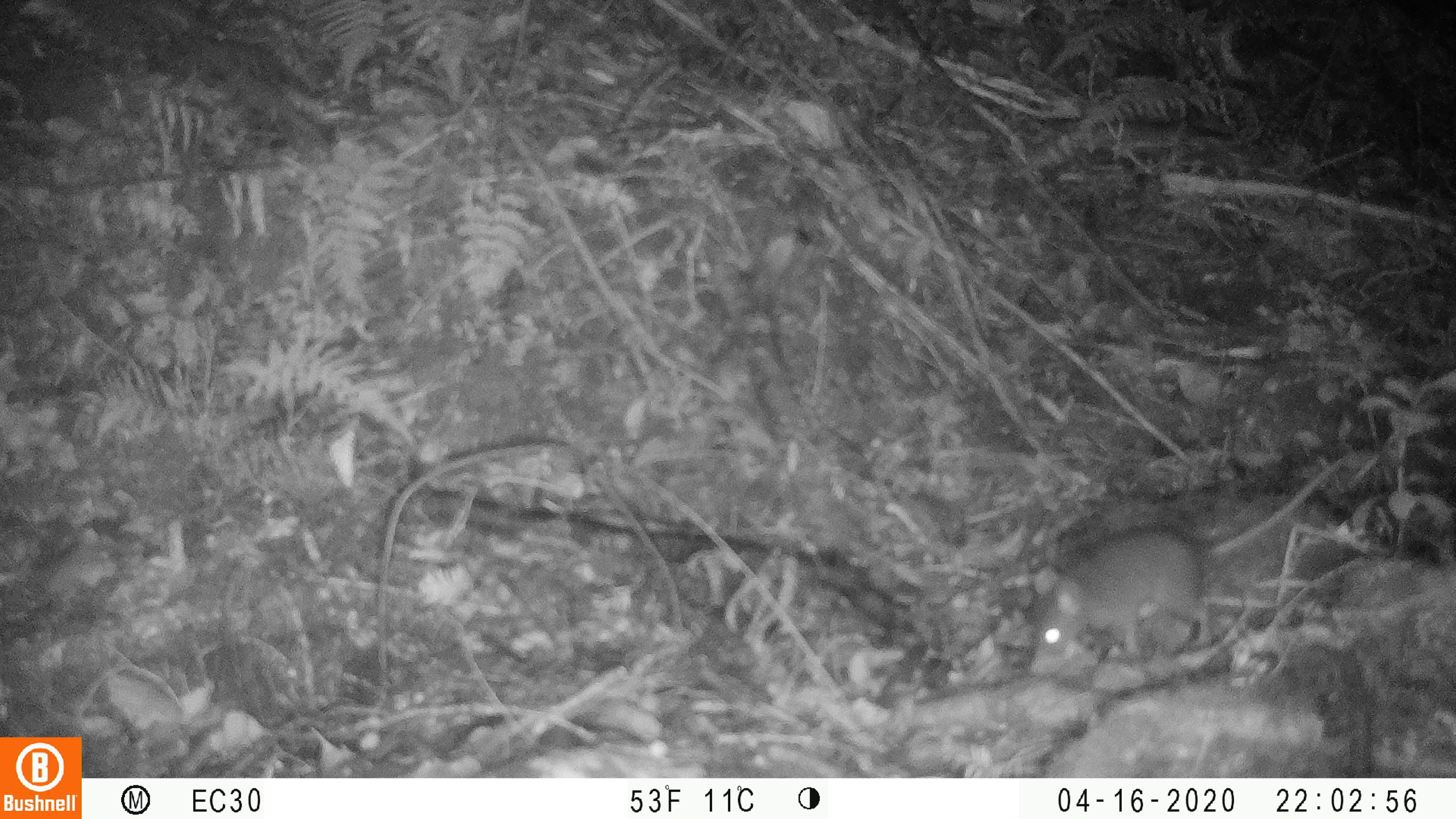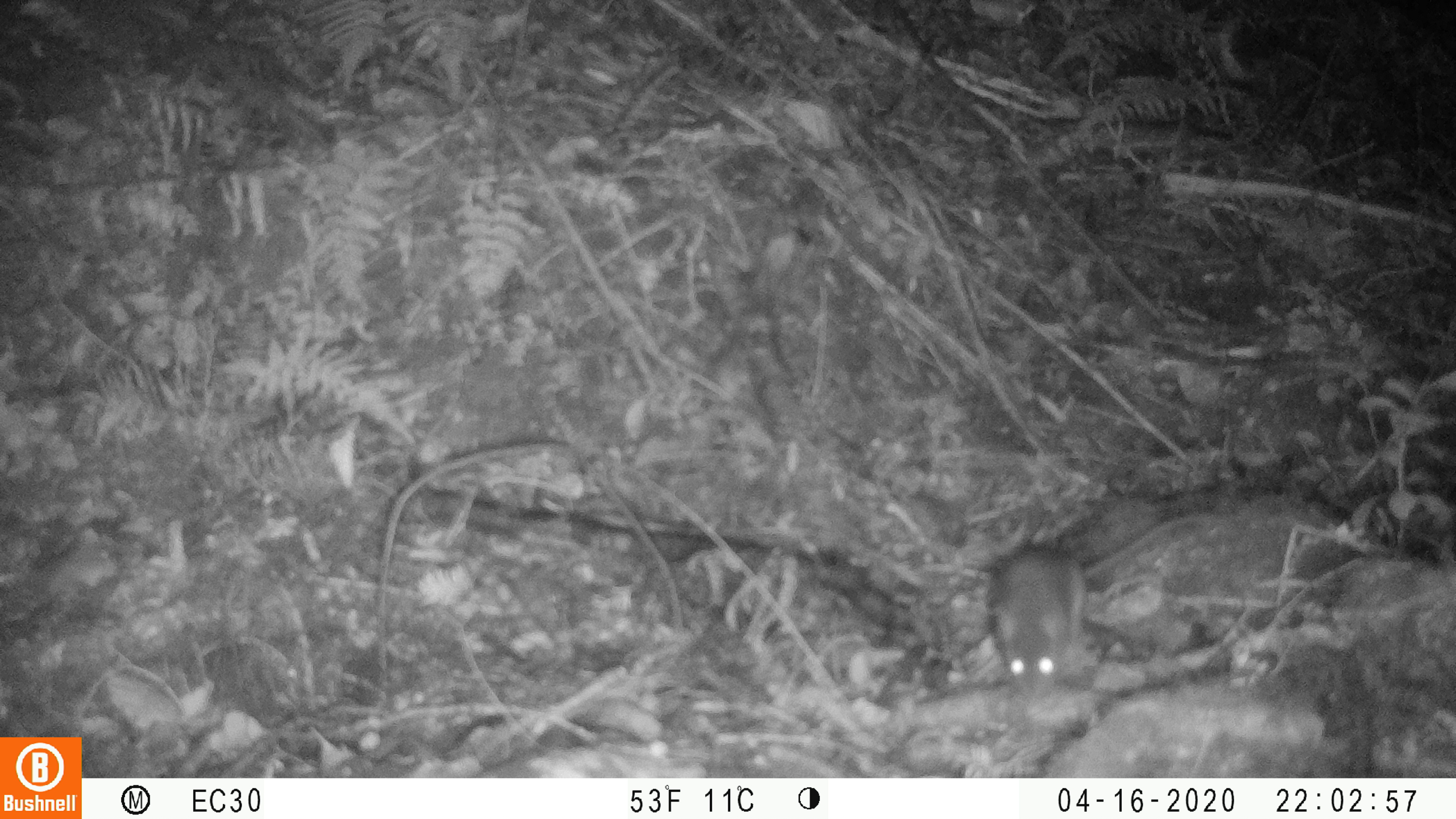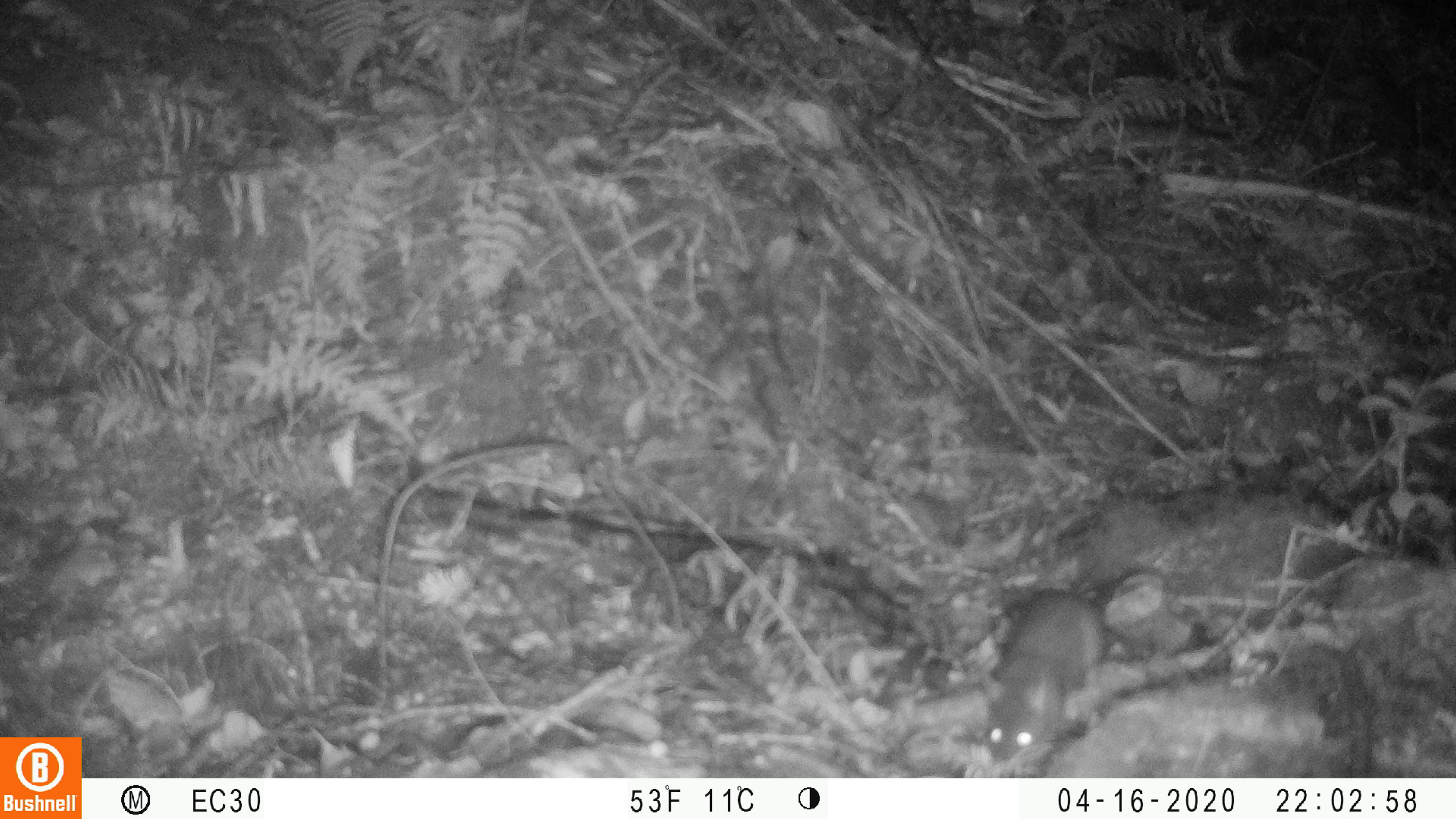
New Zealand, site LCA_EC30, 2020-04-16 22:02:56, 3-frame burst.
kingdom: Animalia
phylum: Chordata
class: Mammalia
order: Rodentia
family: Muridae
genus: Rattus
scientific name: Rattus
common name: rat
Rat (Rattus).